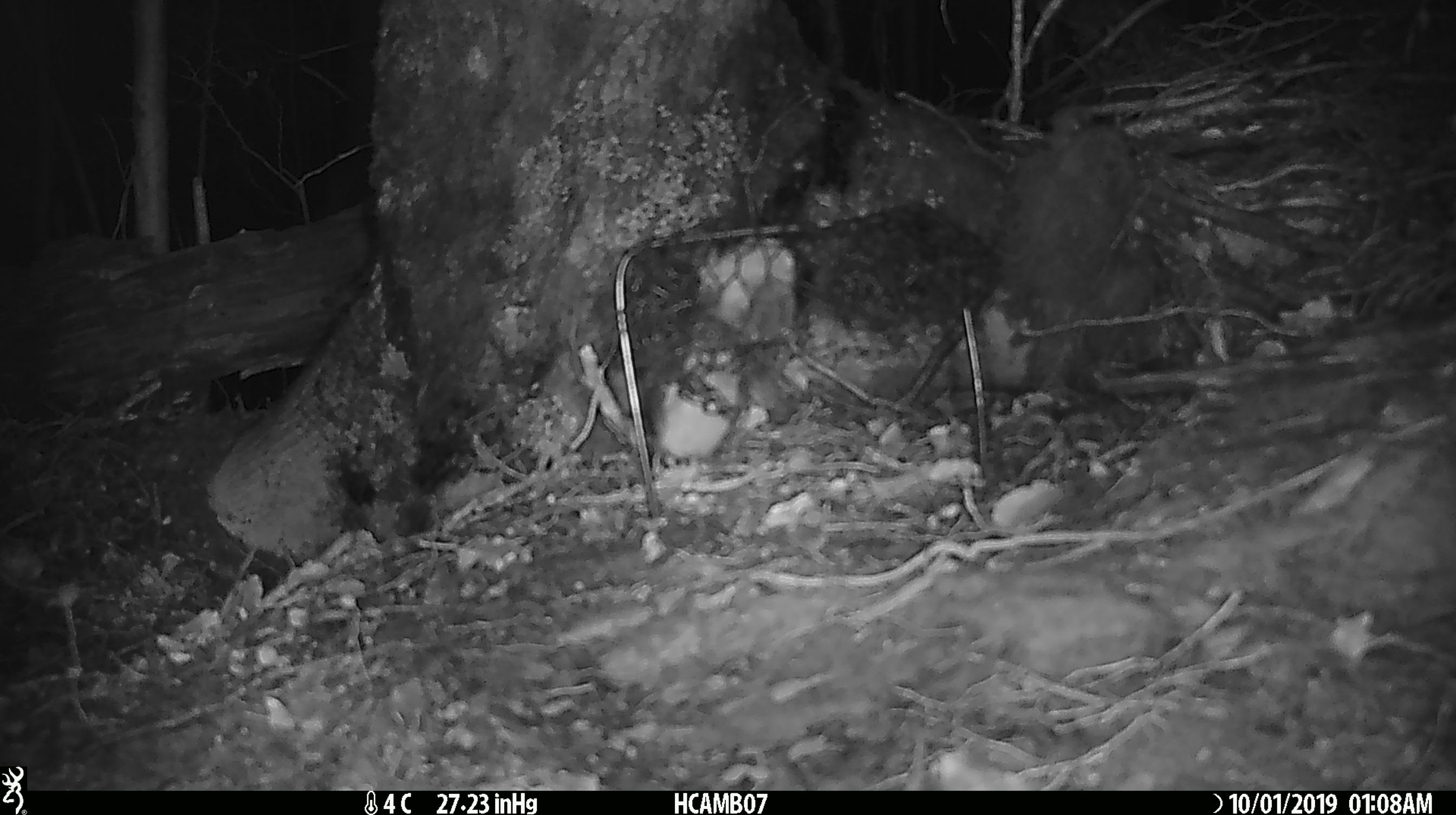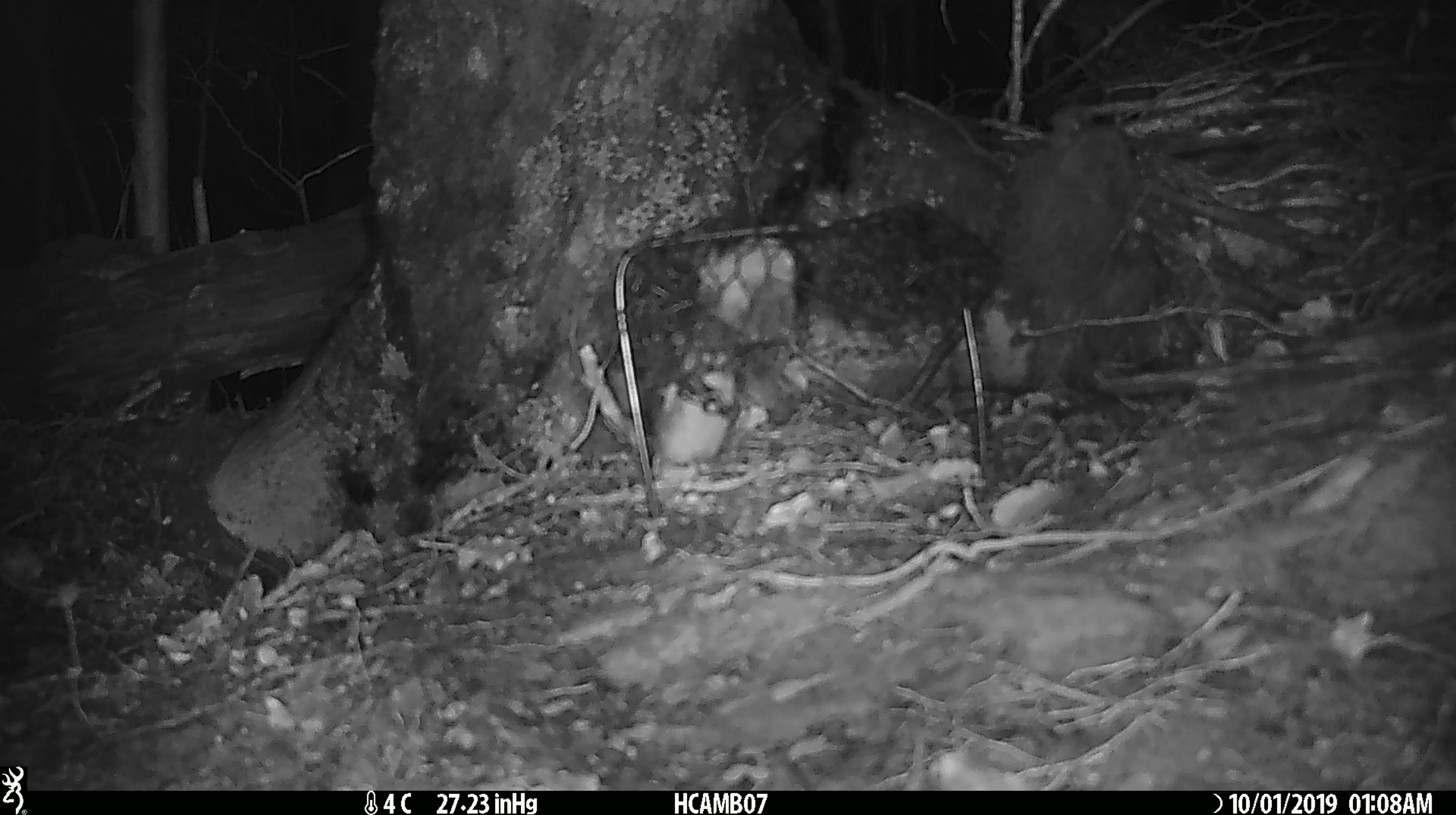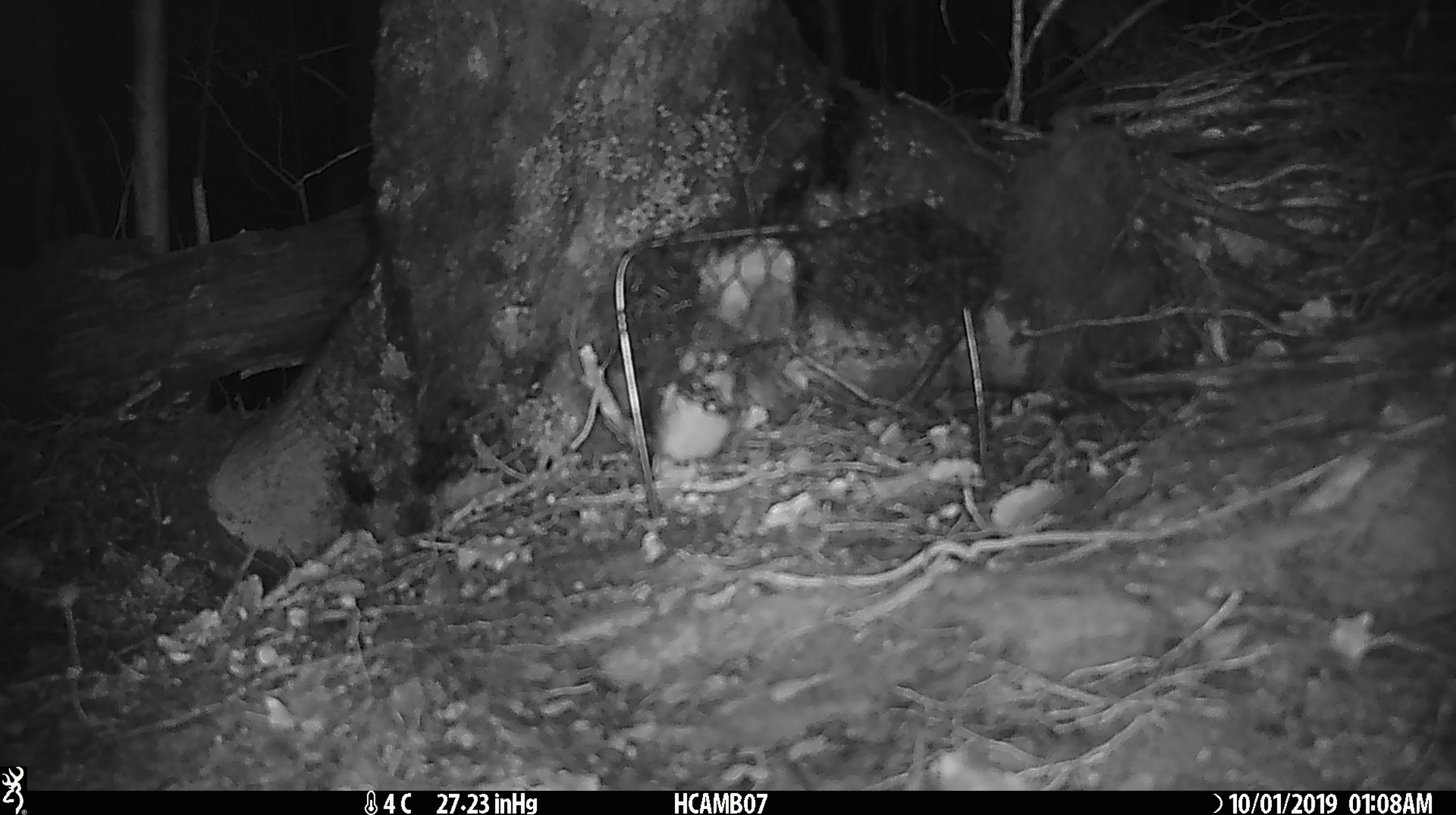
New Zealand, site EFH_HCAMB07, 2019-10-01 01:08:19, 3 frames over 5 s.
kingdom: Animalia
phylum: Chordata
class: Mammalia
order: Rodentia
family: Muridae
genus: Mus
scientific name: Mus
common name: mouse